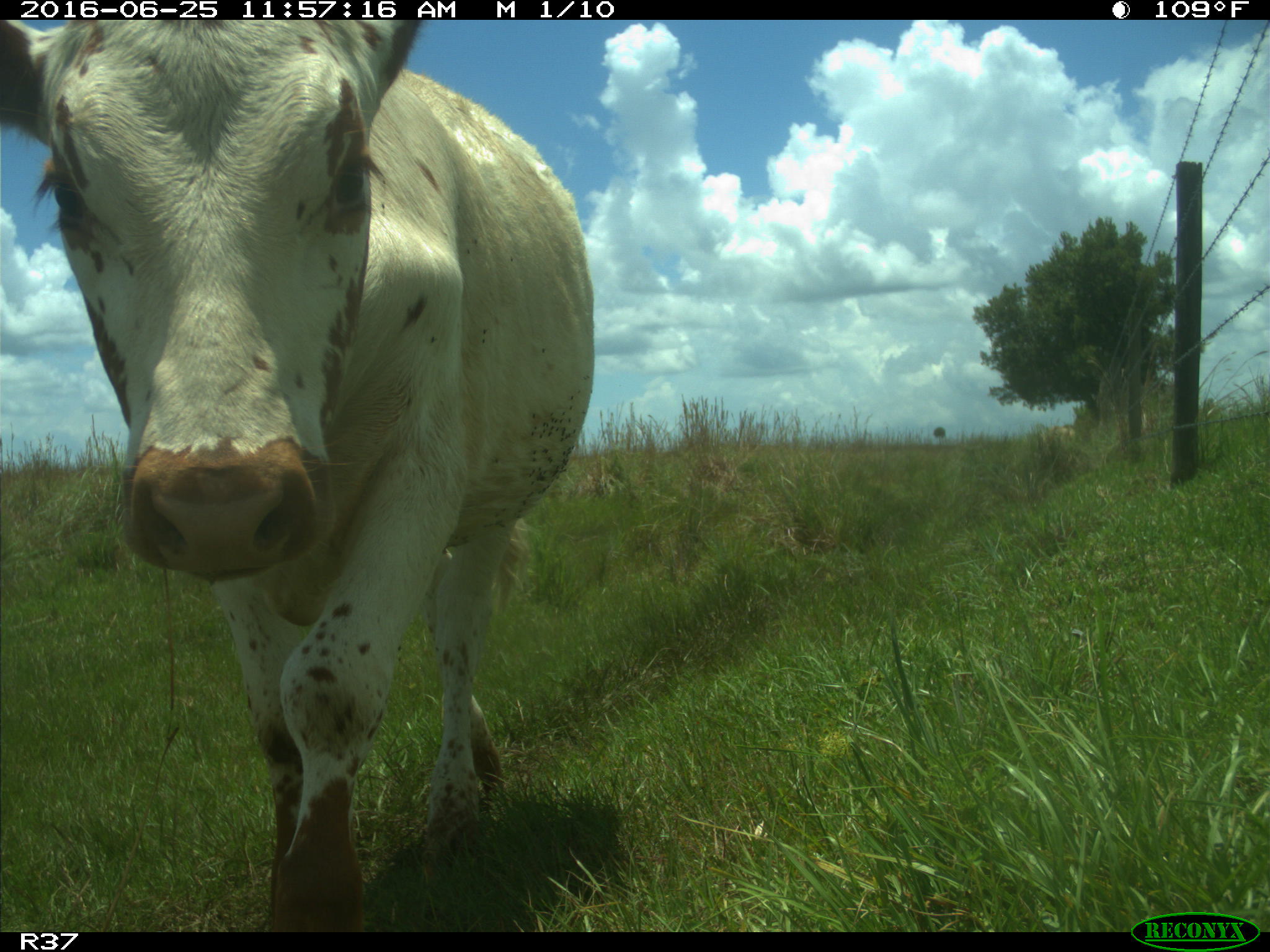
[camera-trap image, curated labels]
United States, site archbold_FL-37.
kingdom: Animalia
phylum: Chordata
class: Mammalia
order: Artiodactyla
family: Bovidae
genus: Bos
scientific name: Bos taurus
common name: domestic cow